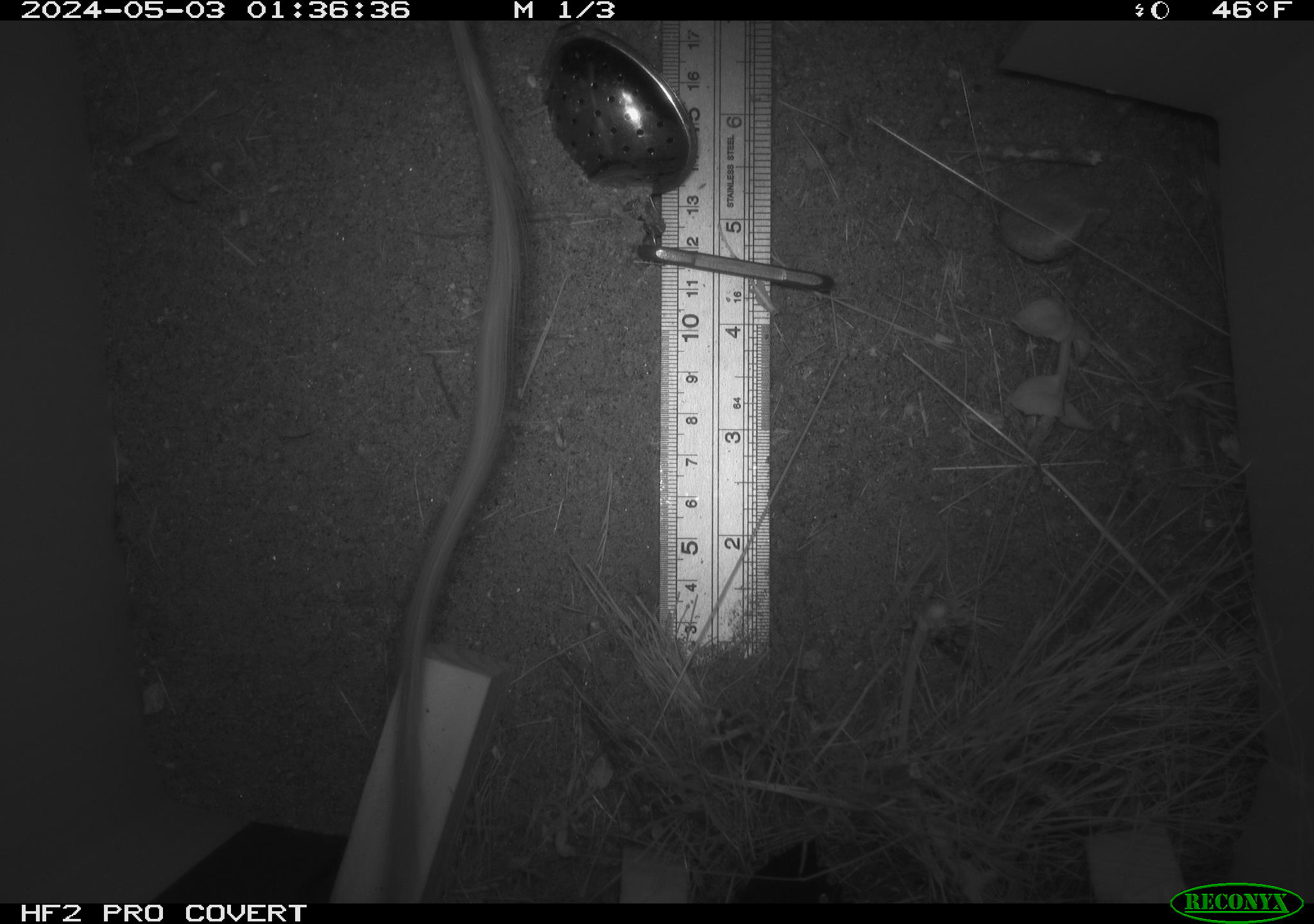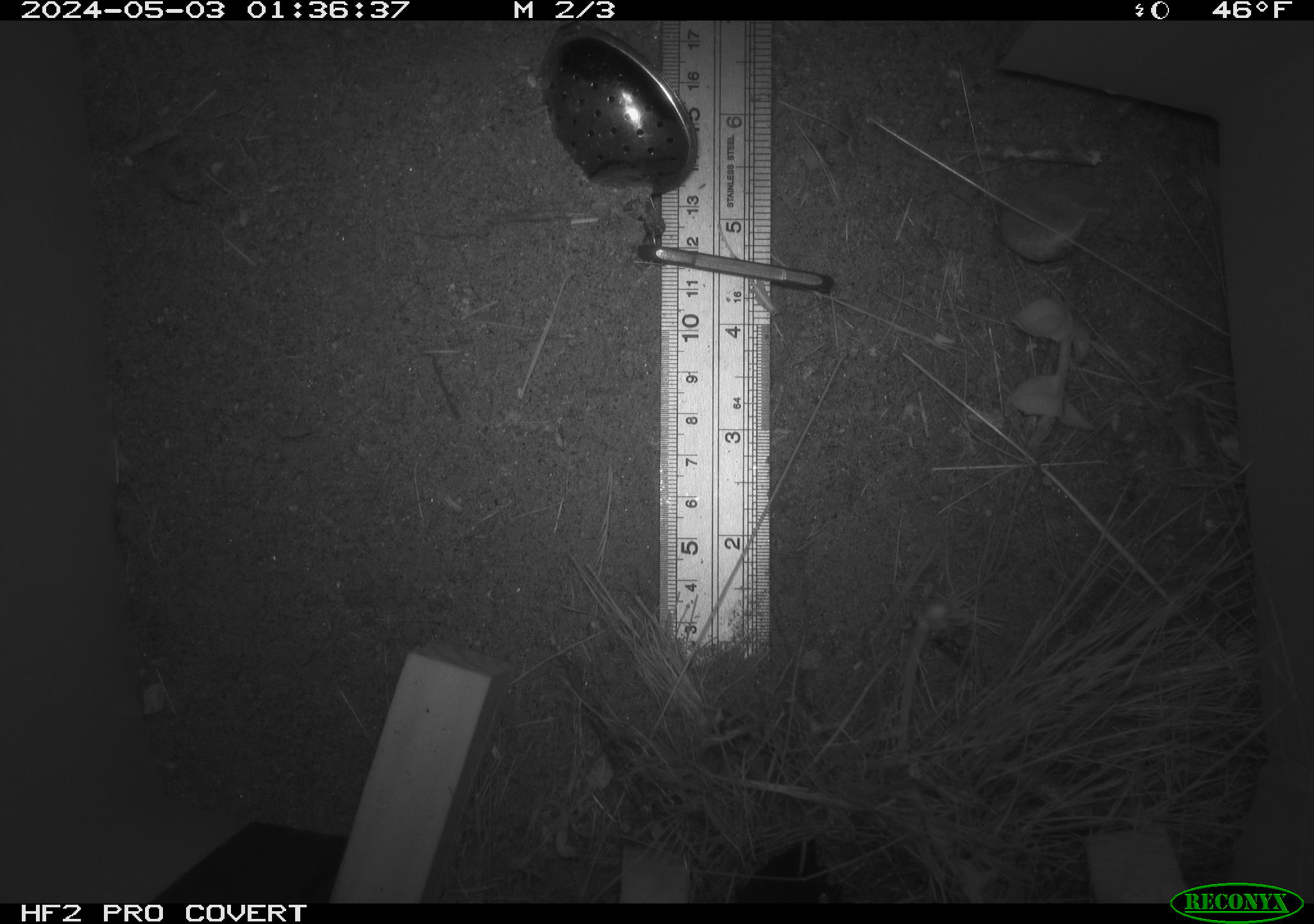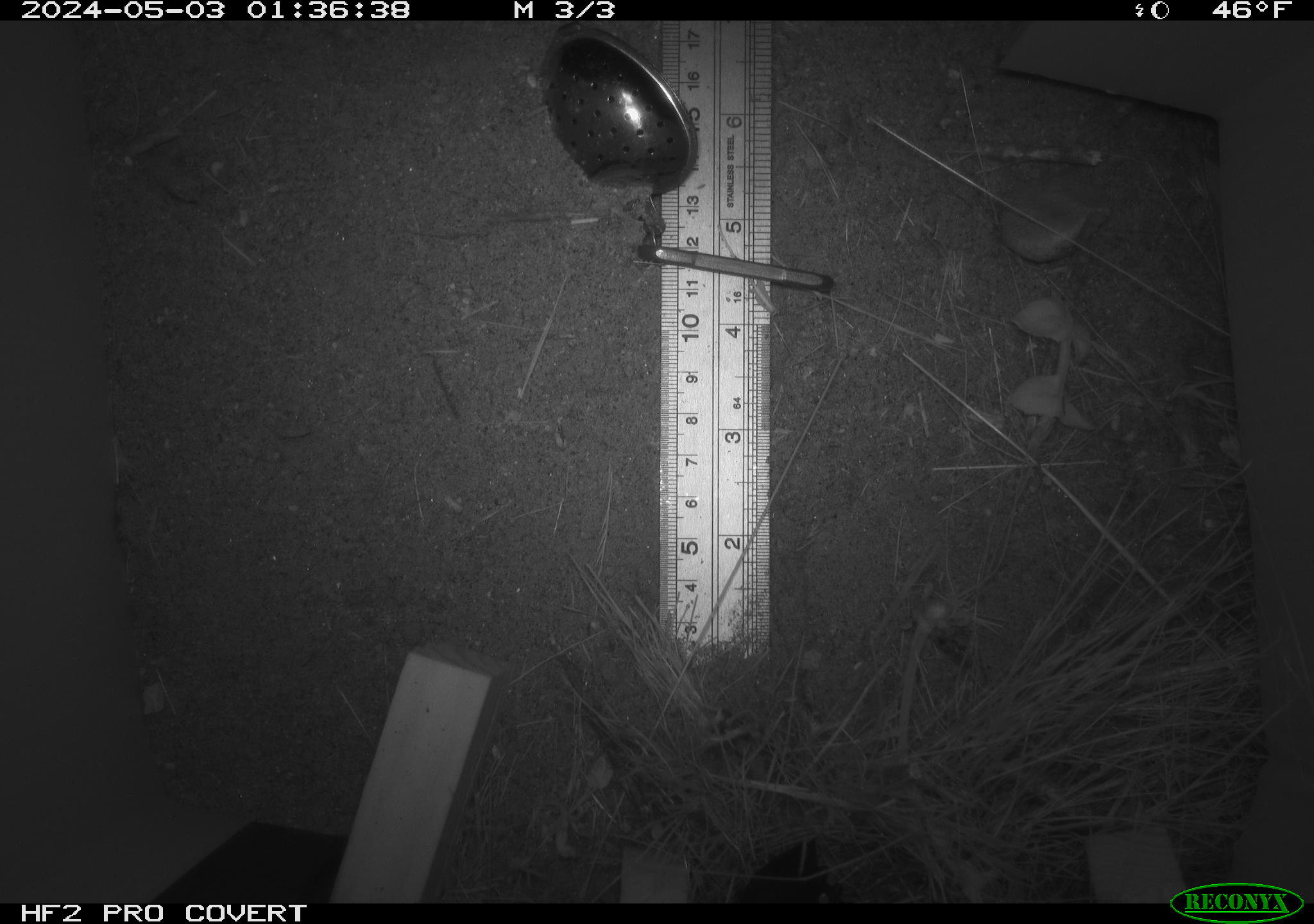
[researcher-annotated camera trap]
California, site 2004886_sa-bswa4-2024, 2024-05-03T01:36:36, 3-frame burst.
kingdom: Animalia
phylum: Chordata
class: Mammalia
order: Rodentia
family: Heteromyidae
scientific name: Heteromyidae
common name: kangaroo rats and pocket mice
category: heteromyidae family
Heteromyidae family (kangaroo rats and pocket mice) (Heteromyidae).